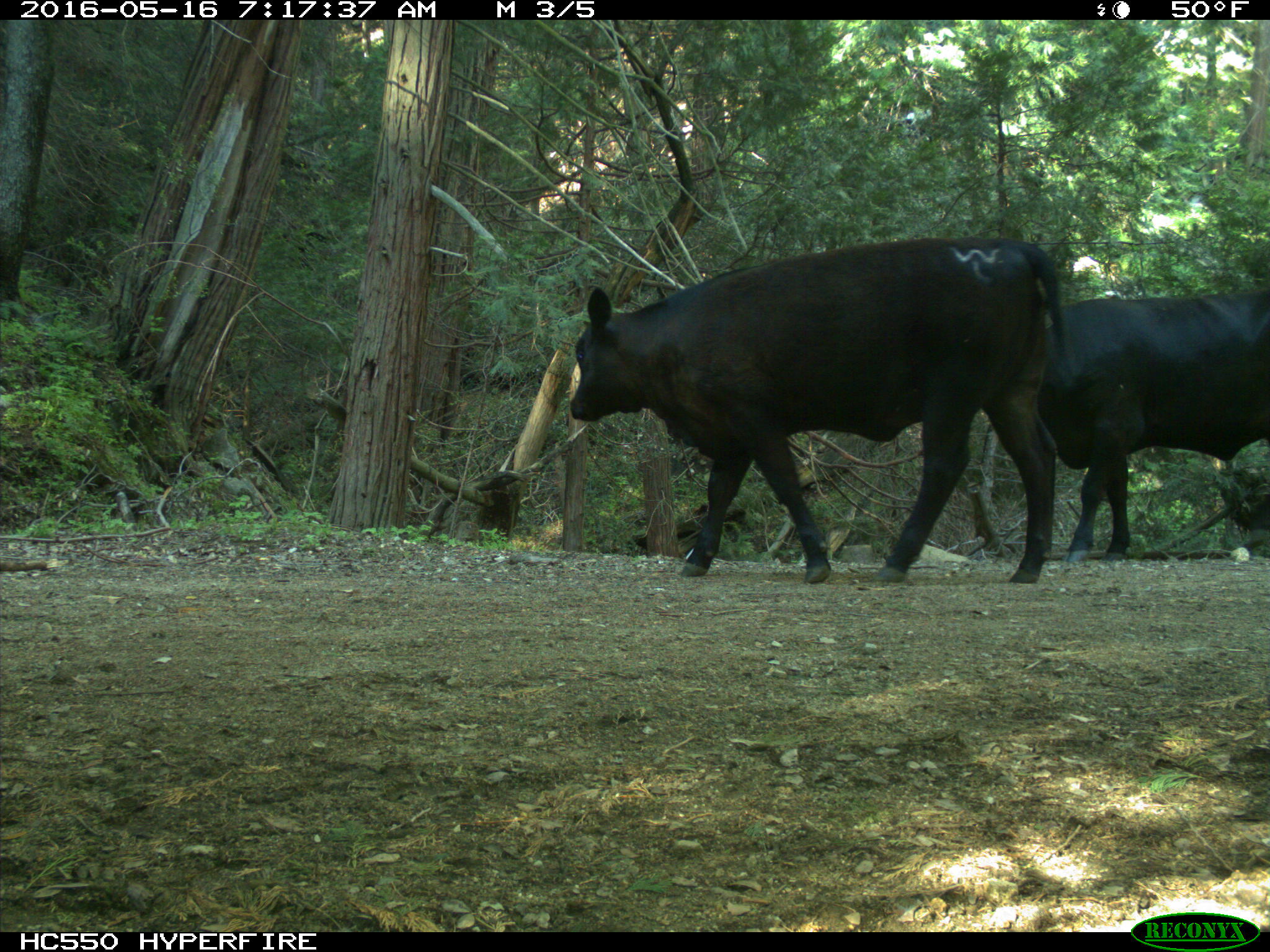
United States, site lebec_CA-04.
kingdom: Animalia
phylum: Chordata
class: Mammalia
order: Artiodactyla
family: Bovidae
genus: Bos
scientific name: Bos taurus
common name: domestic cow